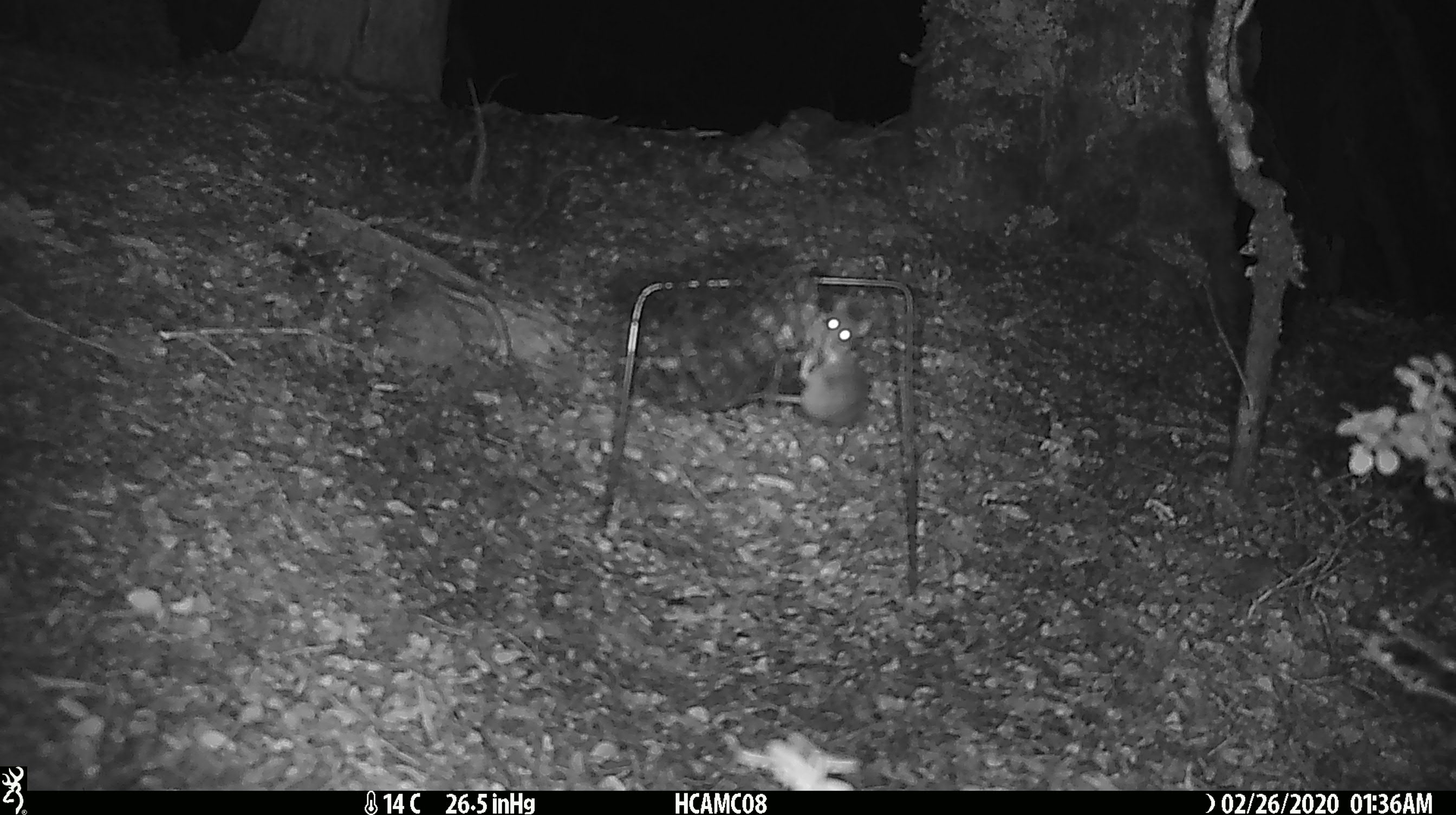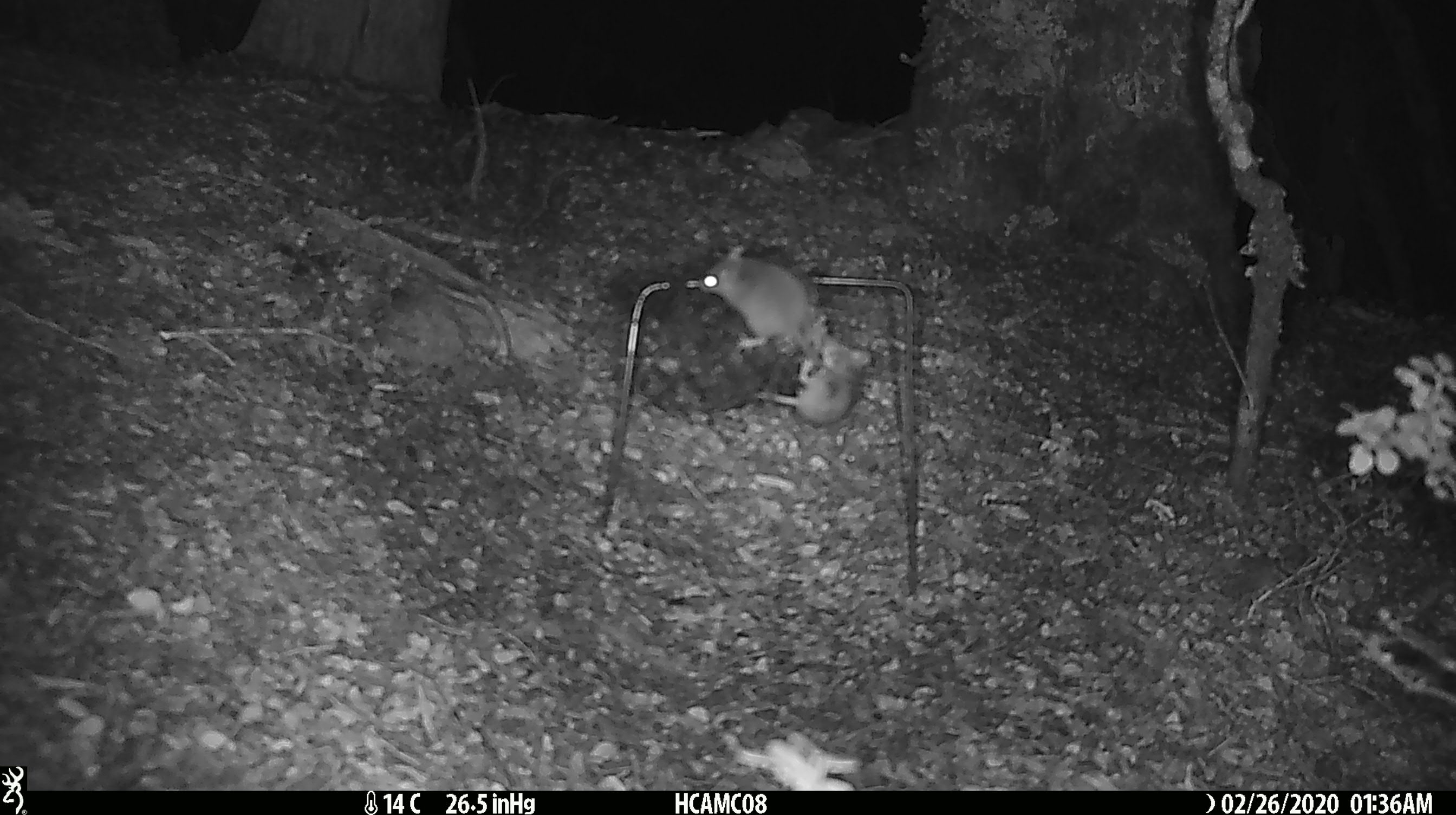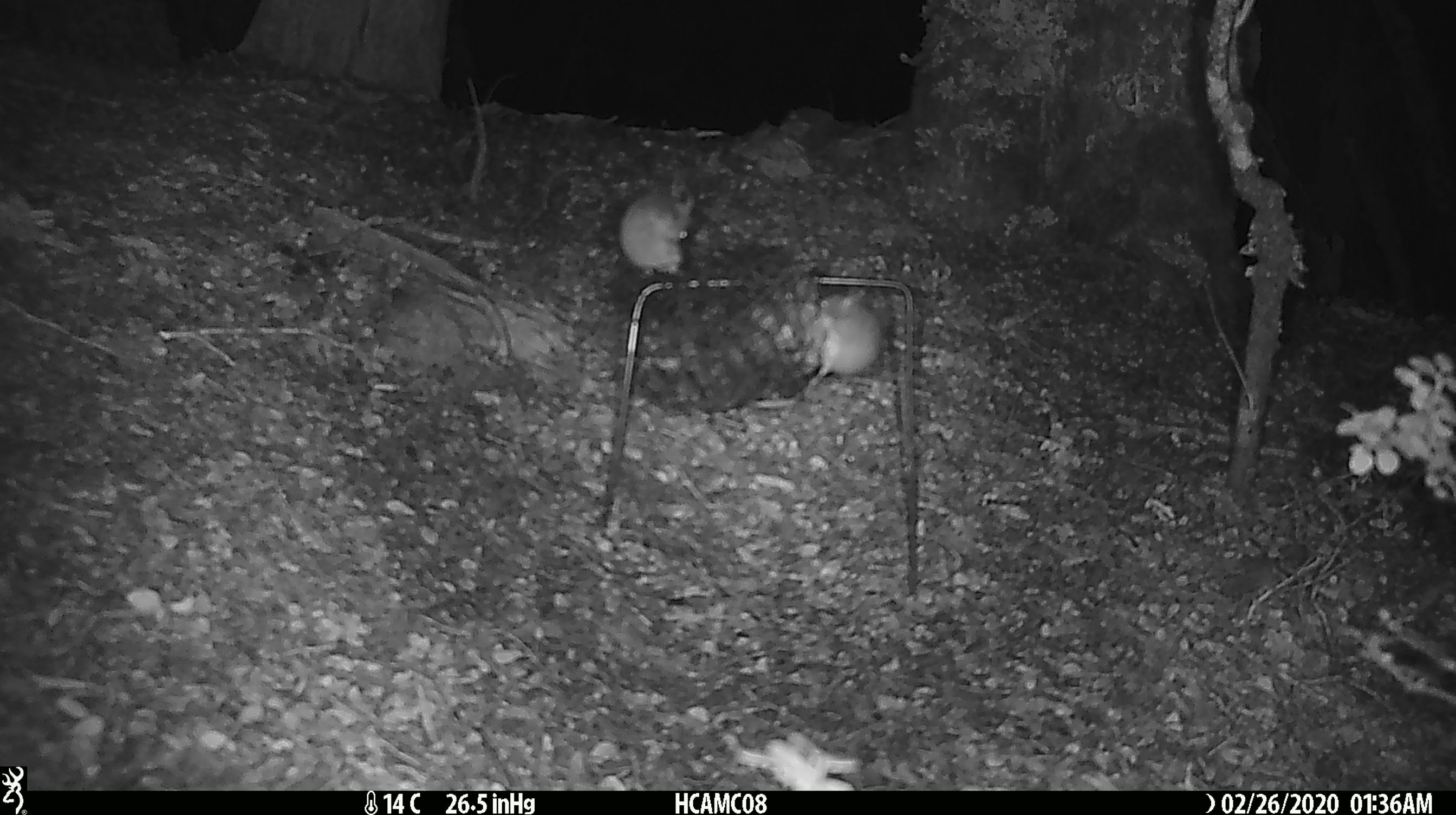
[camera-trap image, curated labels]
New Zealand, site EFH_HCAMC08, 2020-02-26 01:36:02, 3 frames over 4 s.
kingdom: Animalia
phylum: Chordata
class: Mammalia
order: Rodentia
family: Muridae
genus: Mus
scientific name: Mus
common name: mouse